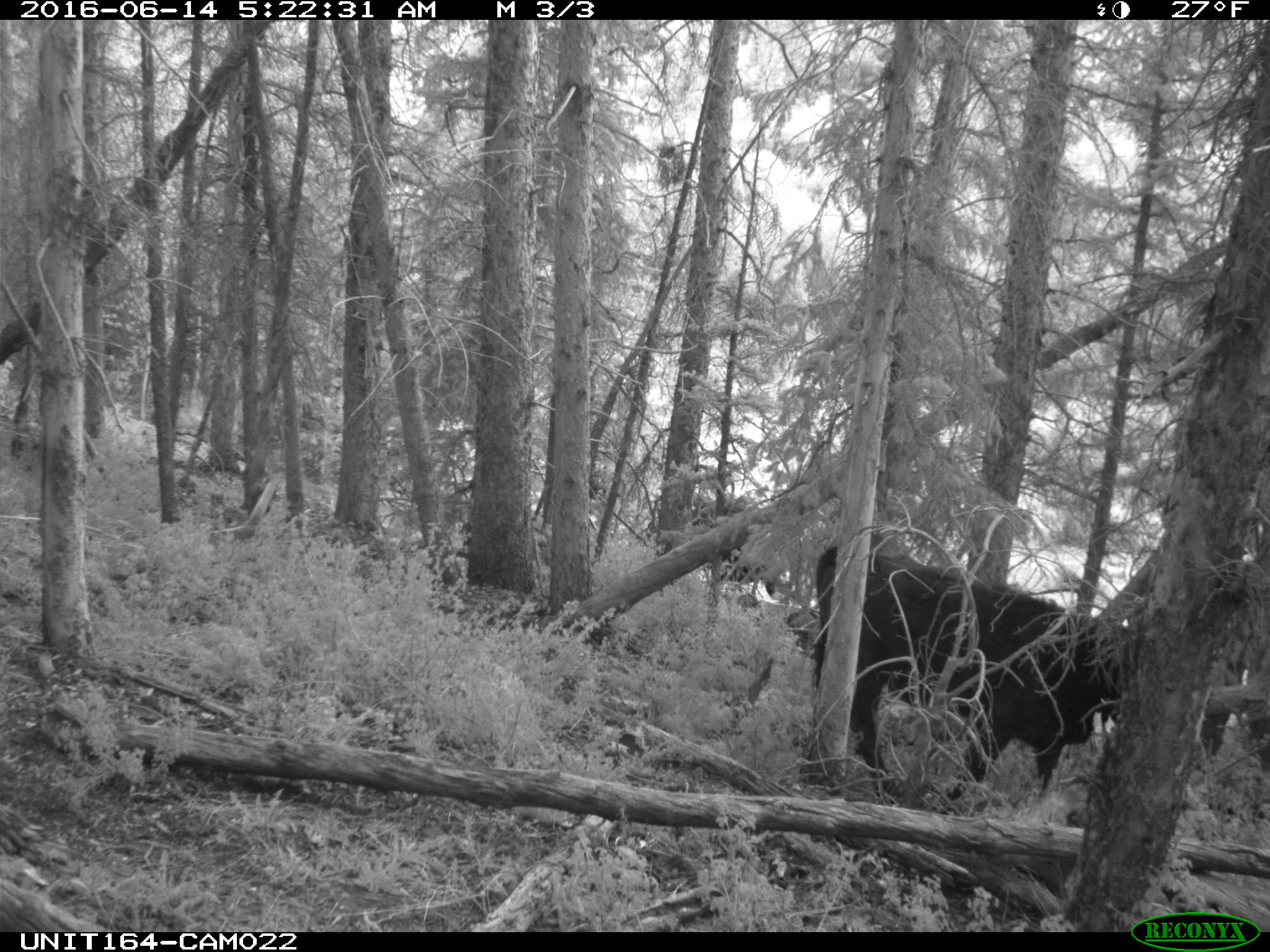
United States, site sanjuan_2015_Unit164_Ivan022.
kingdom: Animalia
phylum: Chordata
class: Mammalia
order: Artiodactyla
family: Bovidae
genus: Bos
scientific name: Bos taurus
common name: domestic cow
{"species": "Bos taurus (domestic cow)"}